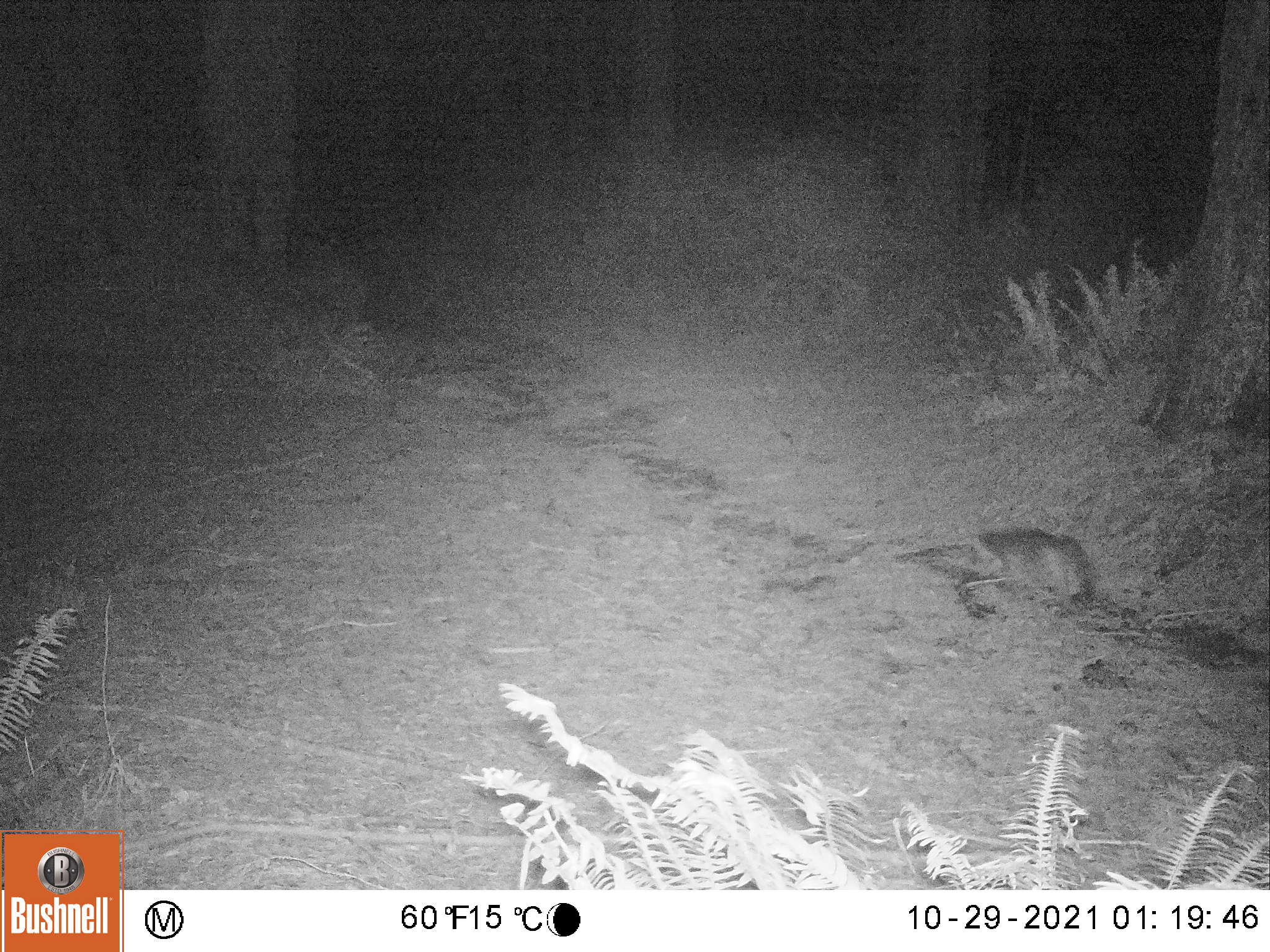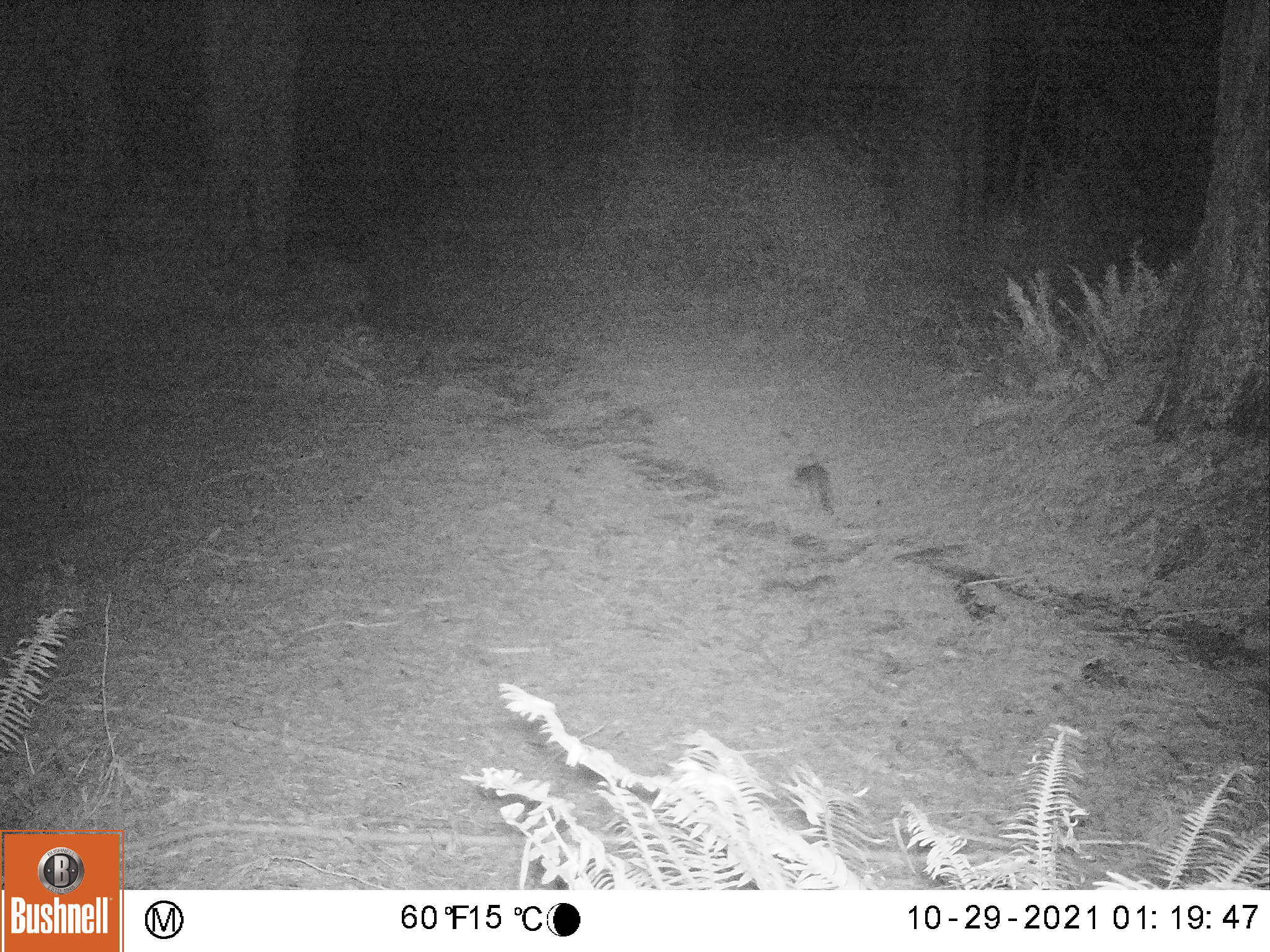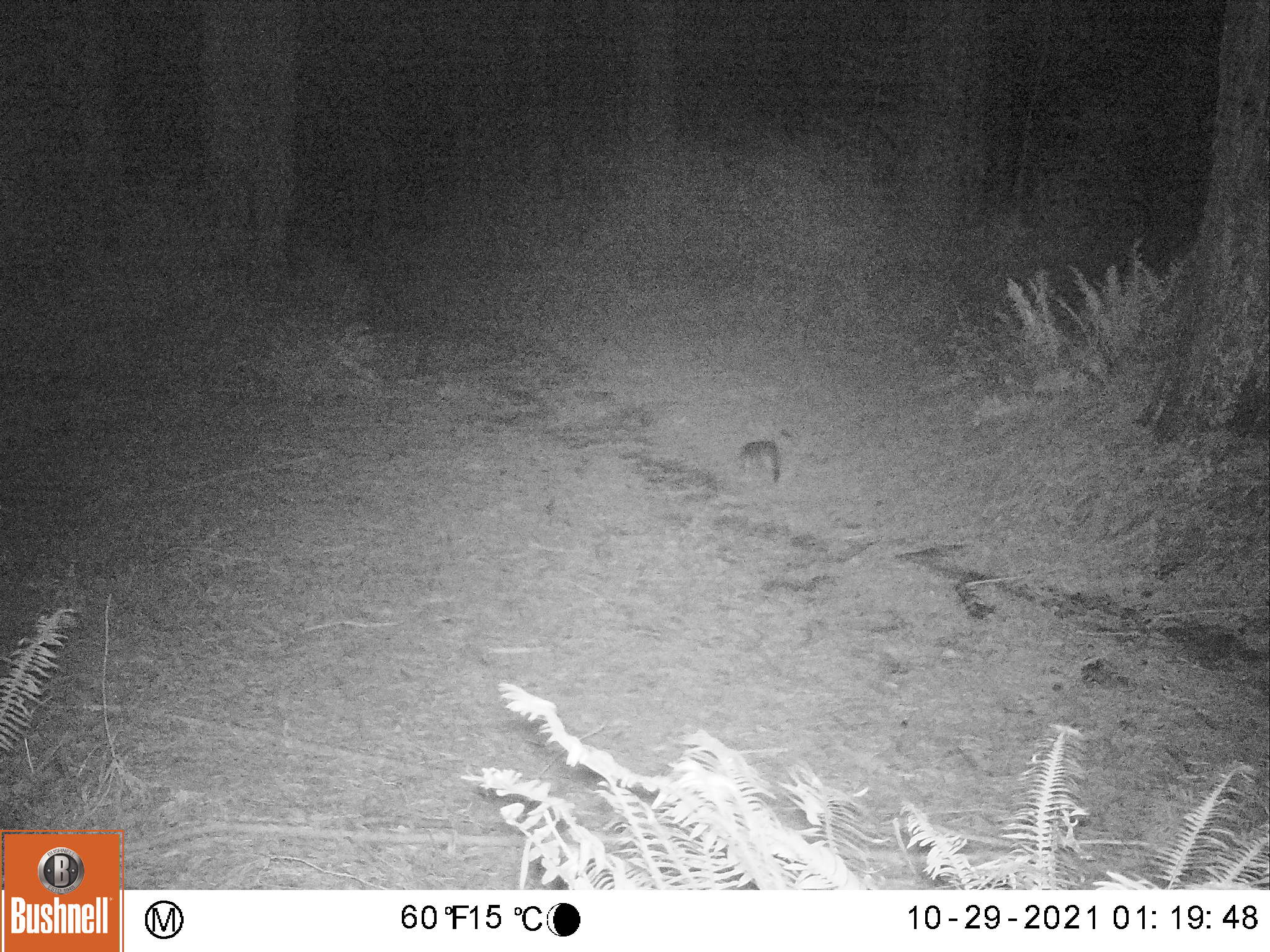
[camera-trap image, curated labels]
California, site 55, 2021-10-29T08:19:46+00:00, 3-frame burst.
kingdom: Animalia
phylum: Chordata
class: Mammalia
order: Carnivora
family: Canidae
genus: Urocyon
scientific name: Urocyon cinereoargenteus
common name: gray fox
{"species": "gray fox (Urocyon cinereoargenteus)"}